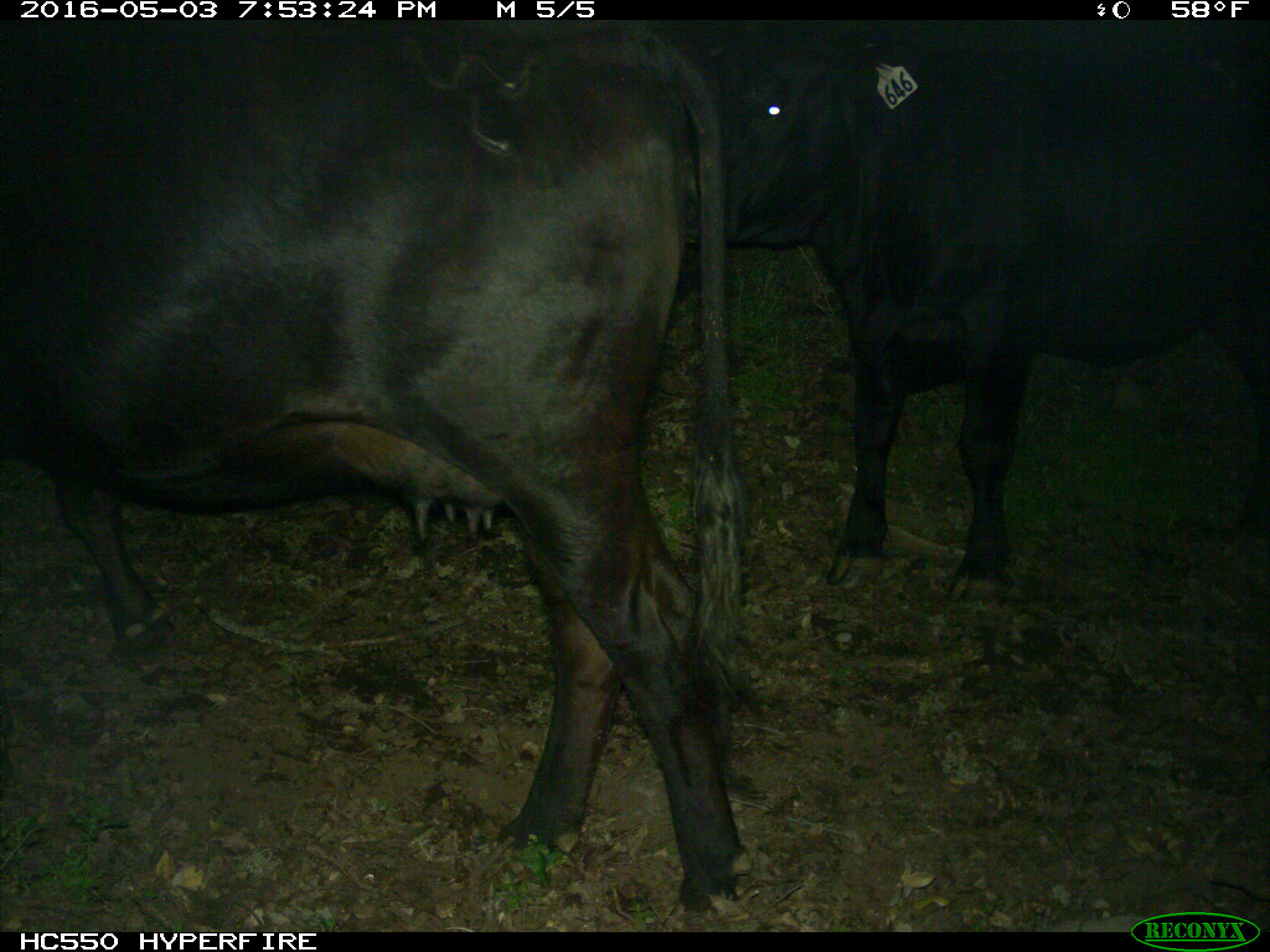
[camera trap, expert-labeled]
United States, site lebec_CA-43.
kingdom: Animalia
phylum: Chordata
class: Mammalia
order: Artiodactyla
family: Bovidae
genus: Bos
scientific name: Bos taurus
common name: domestic cow